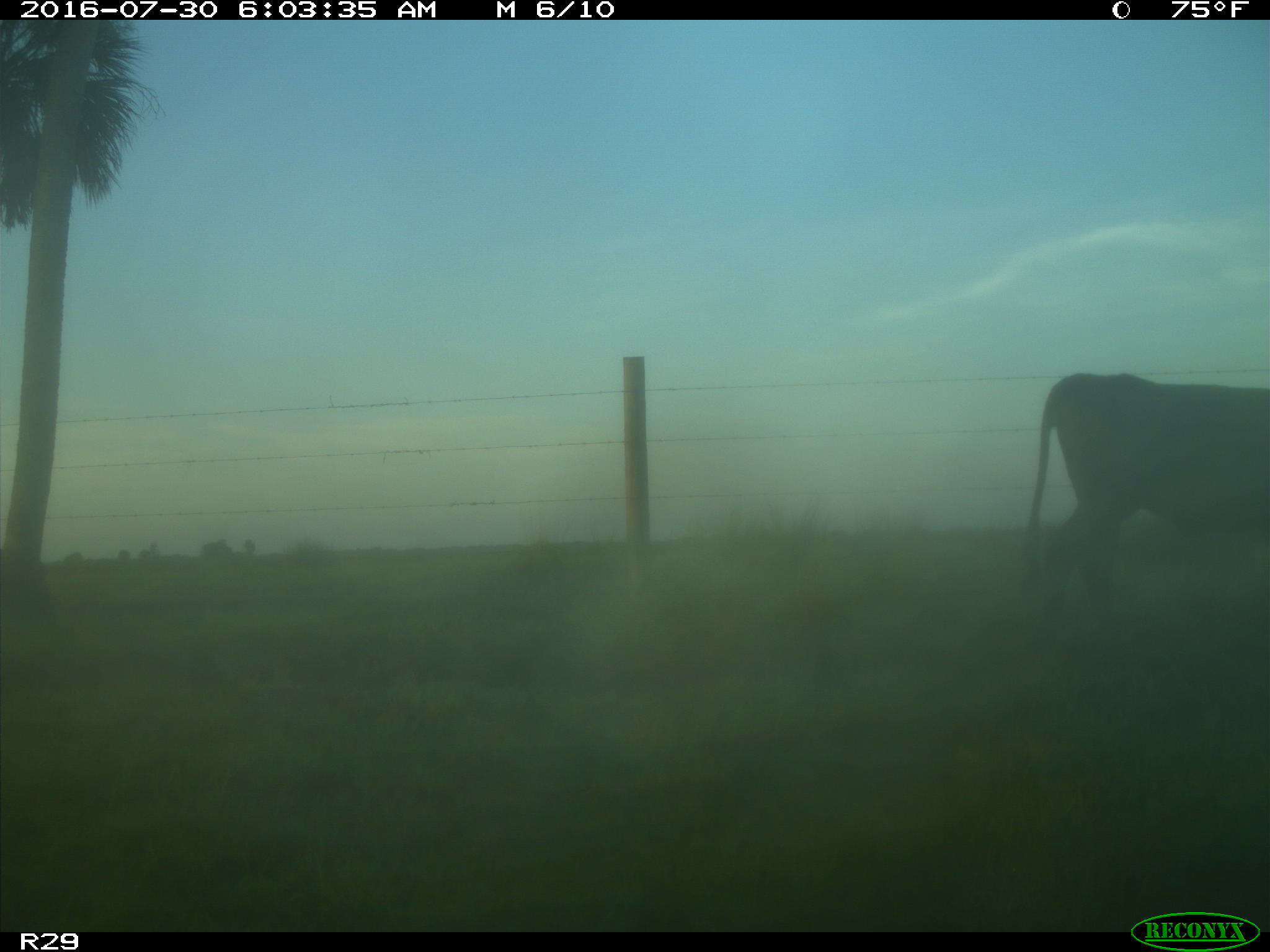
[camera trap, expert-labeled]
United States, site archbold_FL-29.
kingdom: Animalia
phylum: Chordata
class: Mammalia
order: Artiodactyla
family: Bovidae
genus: Bos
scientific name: Bos taurus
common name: domestic cow